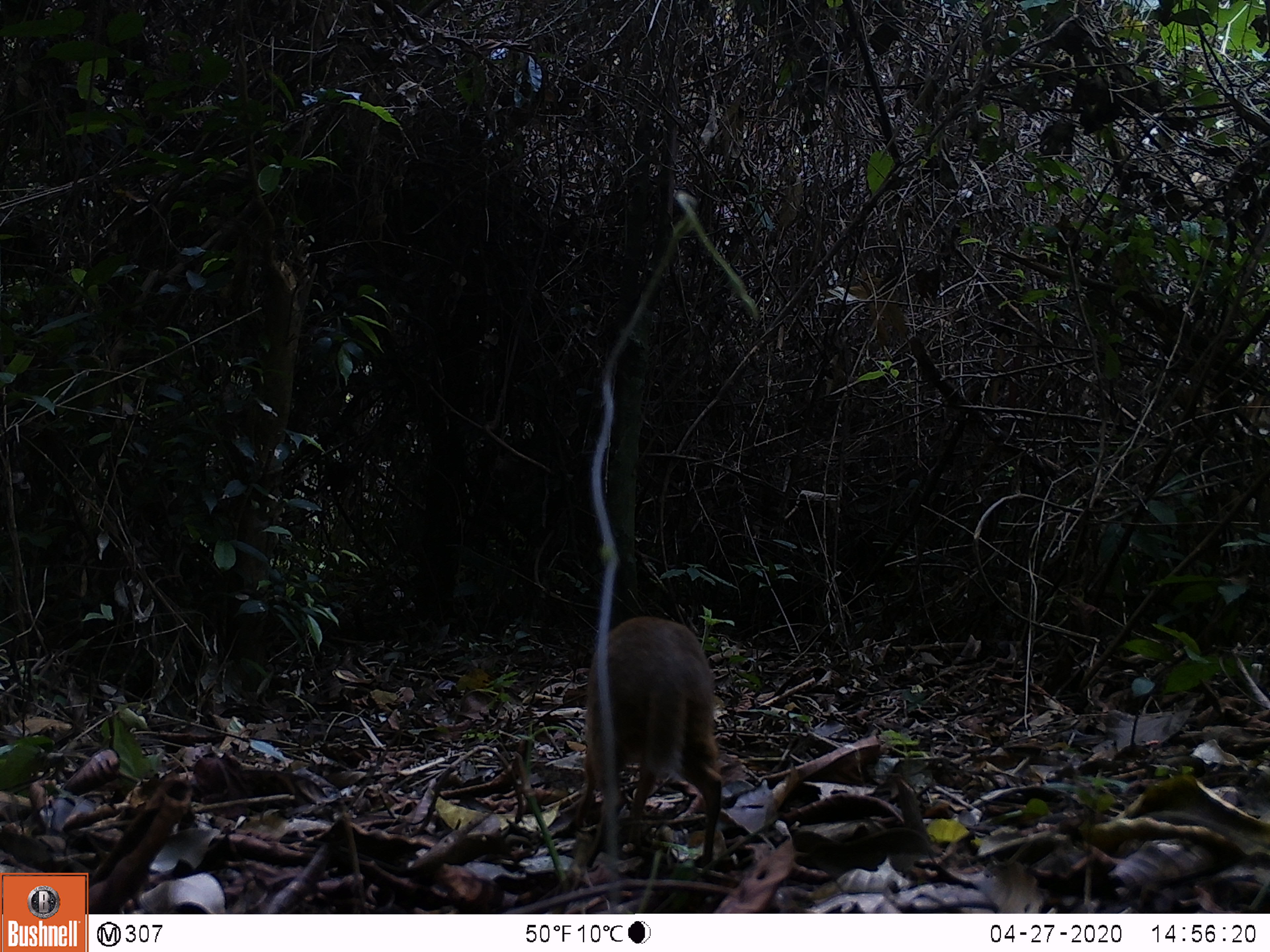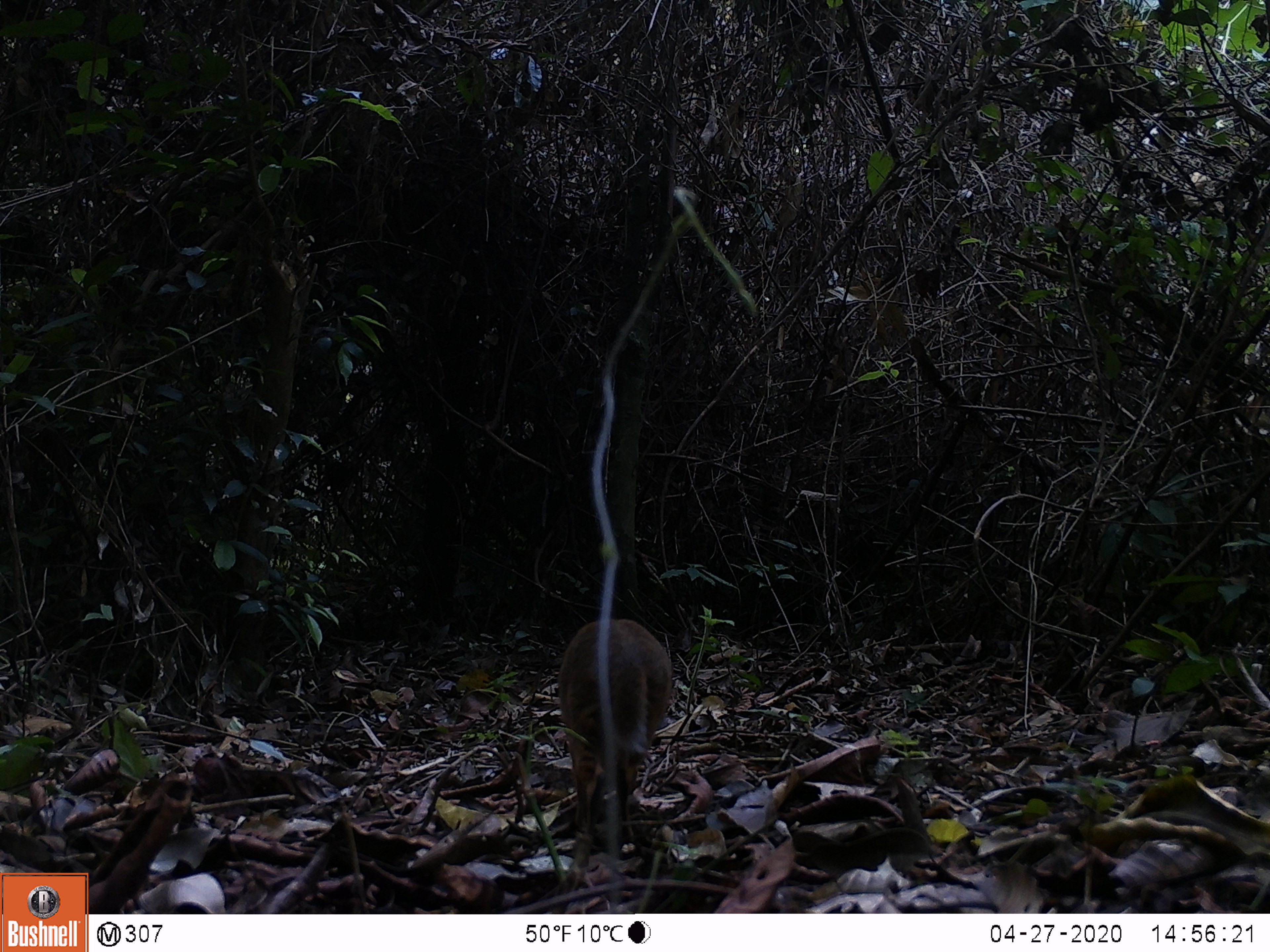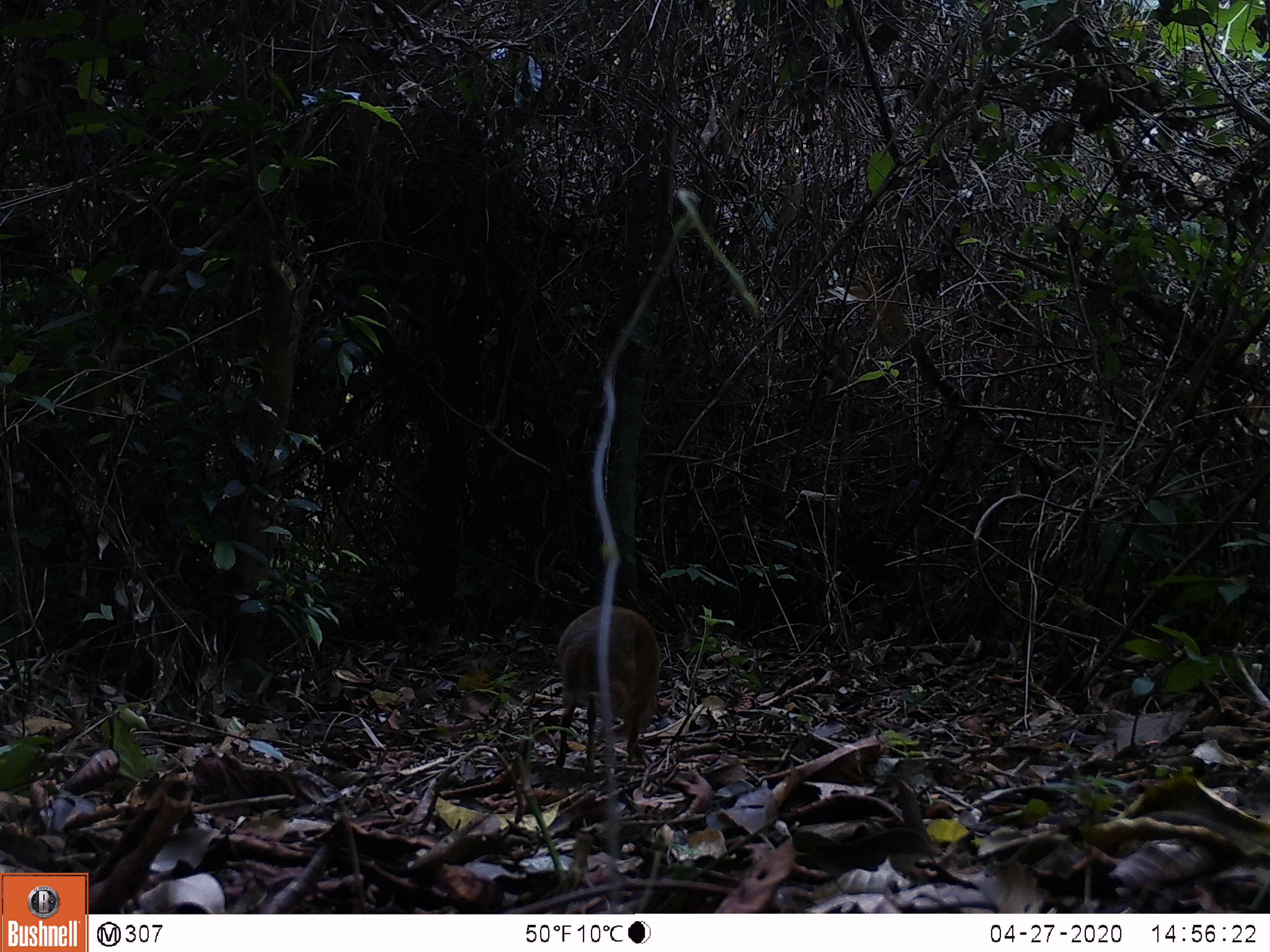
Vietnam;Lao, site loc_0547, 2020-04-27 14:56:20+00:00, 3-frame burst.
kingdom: Animalia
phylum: Chordata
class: Mammalia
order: Artiodactyla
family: Tragulidae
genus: Moschiola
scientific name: Moschiola meminna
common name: chevrotain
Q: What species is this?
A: Chevrotain (Moschiola meminna).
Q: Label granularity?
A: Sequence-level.